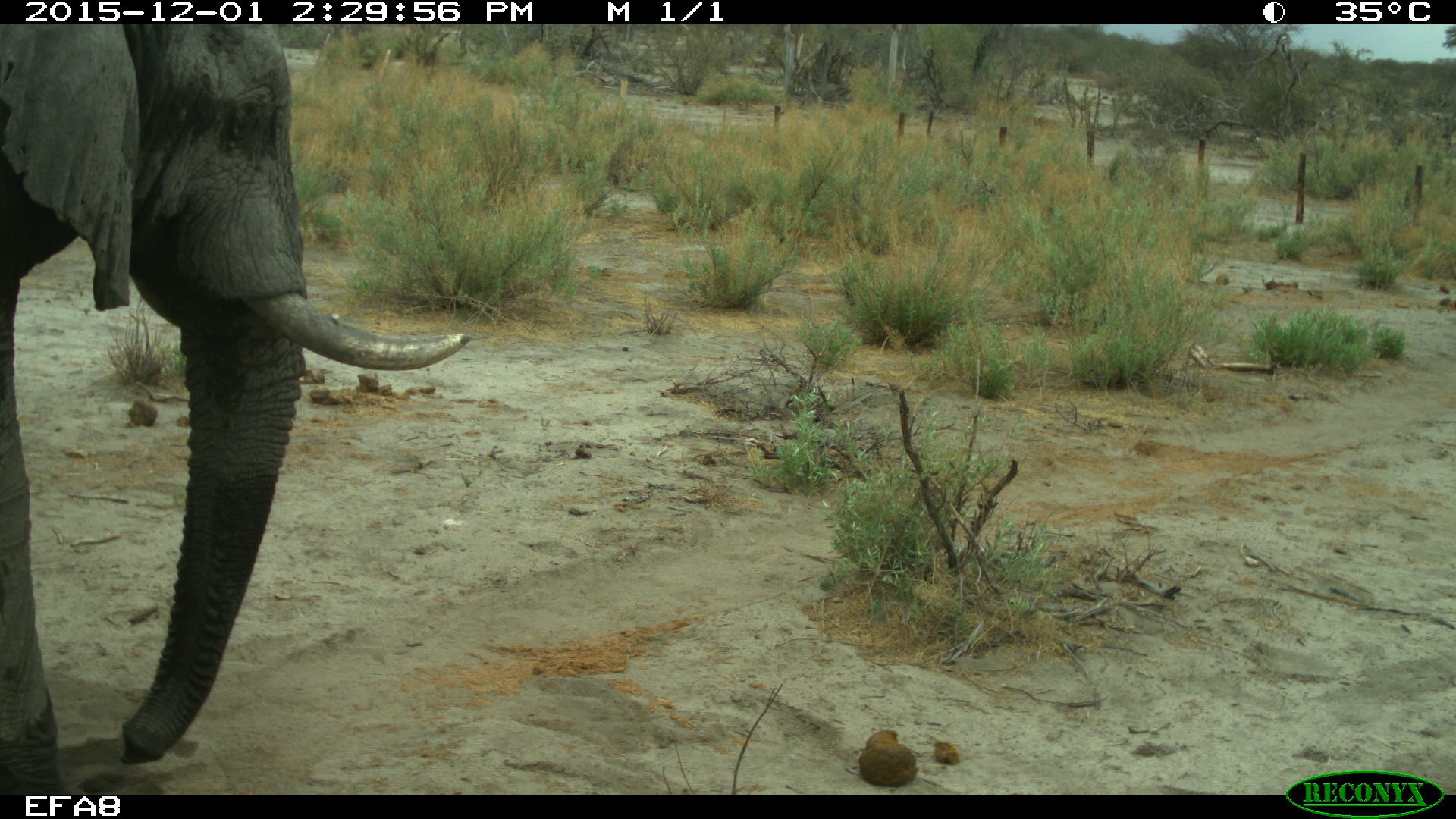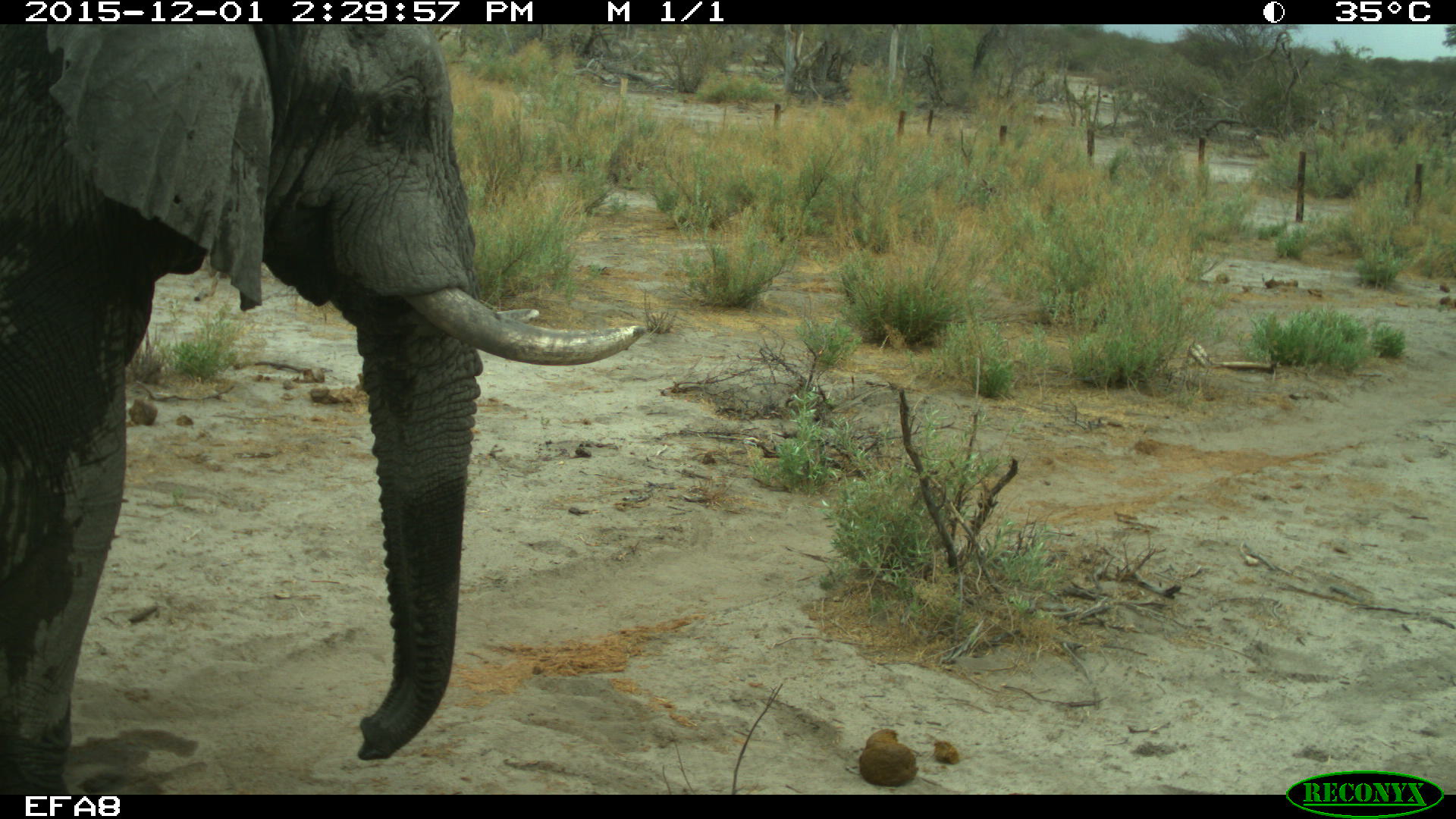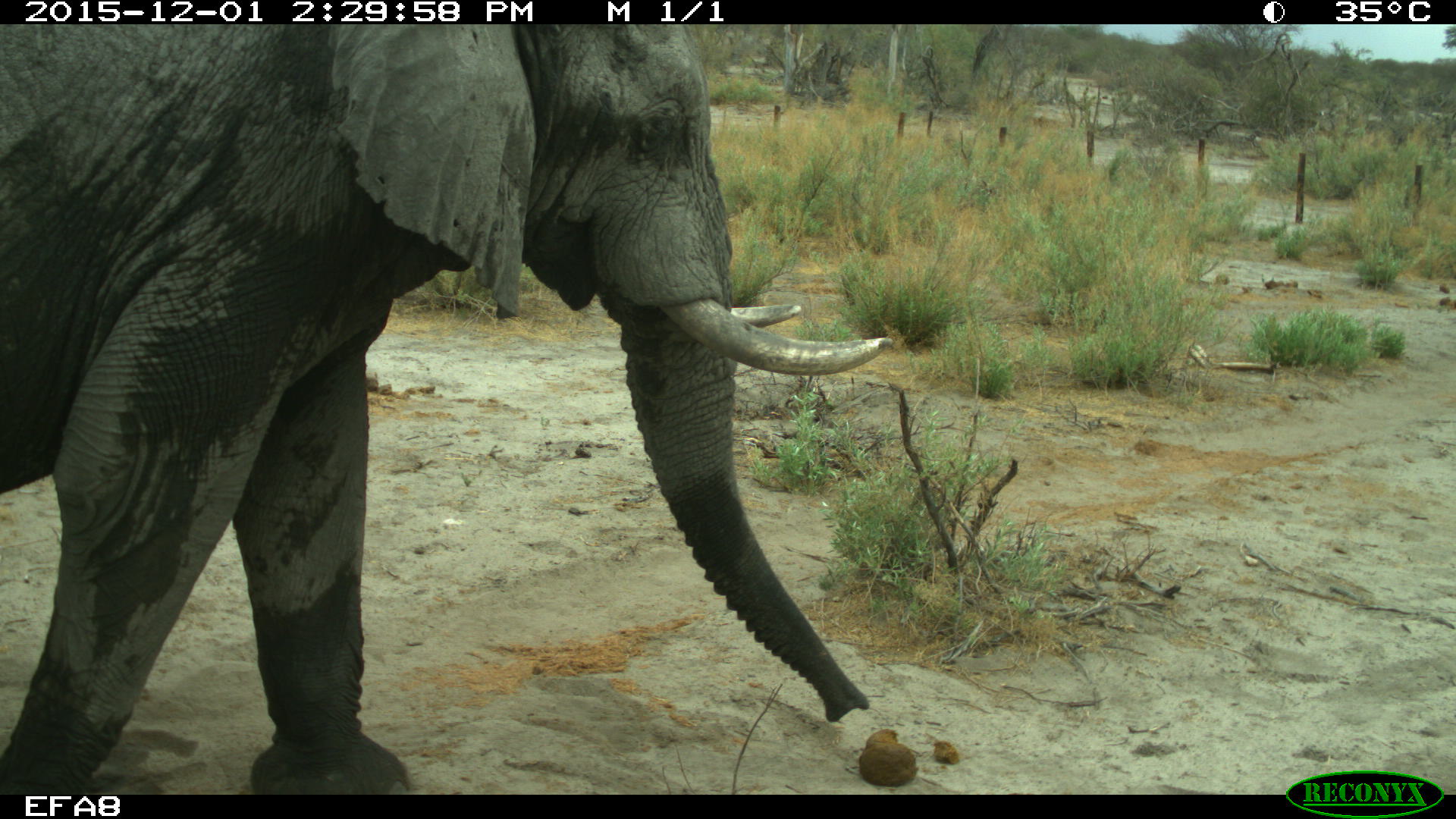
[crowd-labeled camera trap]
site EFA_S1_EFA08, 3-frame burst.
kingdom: Animalia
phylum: Chordata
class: Mammalia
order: Proboscidea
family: Elephantidae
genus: Loxodonta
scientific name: Loxodonta africana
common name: african bush elephant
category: elephant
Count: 1.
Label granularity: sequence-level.